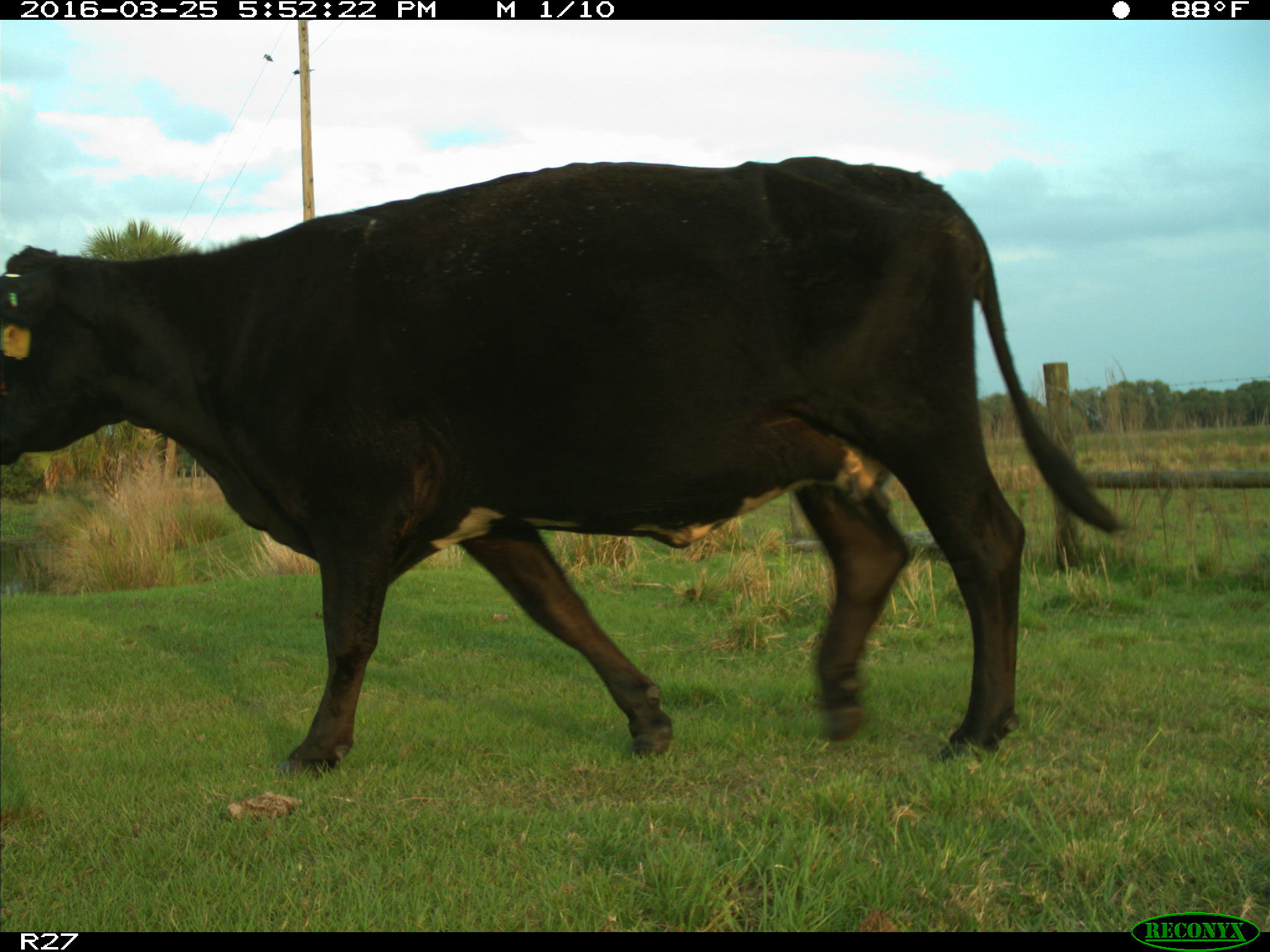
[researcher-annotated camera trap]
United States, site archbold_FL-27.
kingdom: Animalia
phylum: Chordata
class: Mammalia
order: Artiodactyla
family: Bovidae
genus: Bos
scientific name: Bos taurus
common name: domestic cow